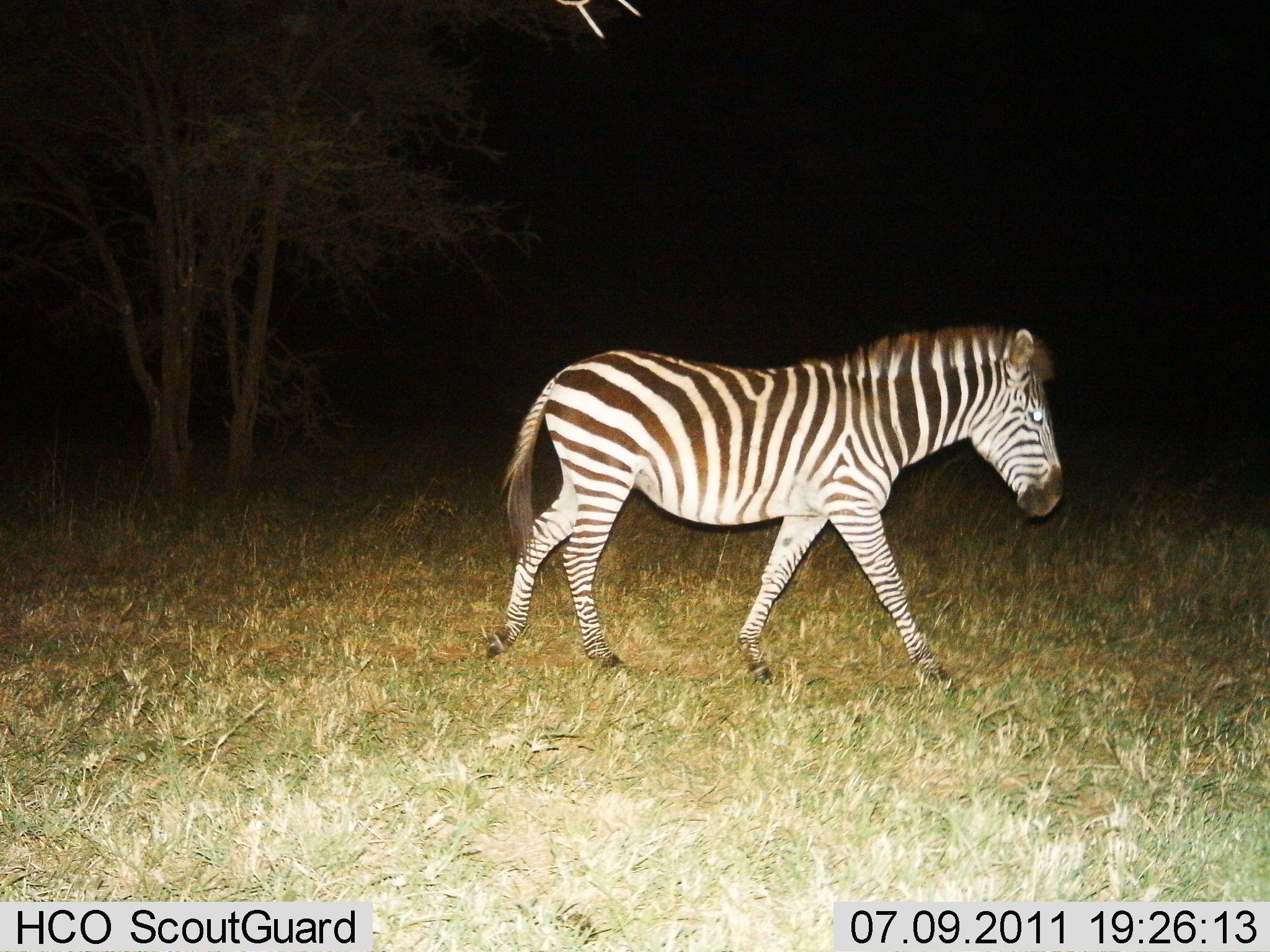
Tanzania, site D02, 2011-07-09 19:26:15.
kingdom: Animalia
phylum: Chordata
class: Mammalia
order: Perissodactyla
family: Equidae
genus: Equus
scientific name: Equus quagga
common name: plains zebra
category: zebra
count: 1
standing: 20%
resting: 0%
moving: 80%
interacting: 0%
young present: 0%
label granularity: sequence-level